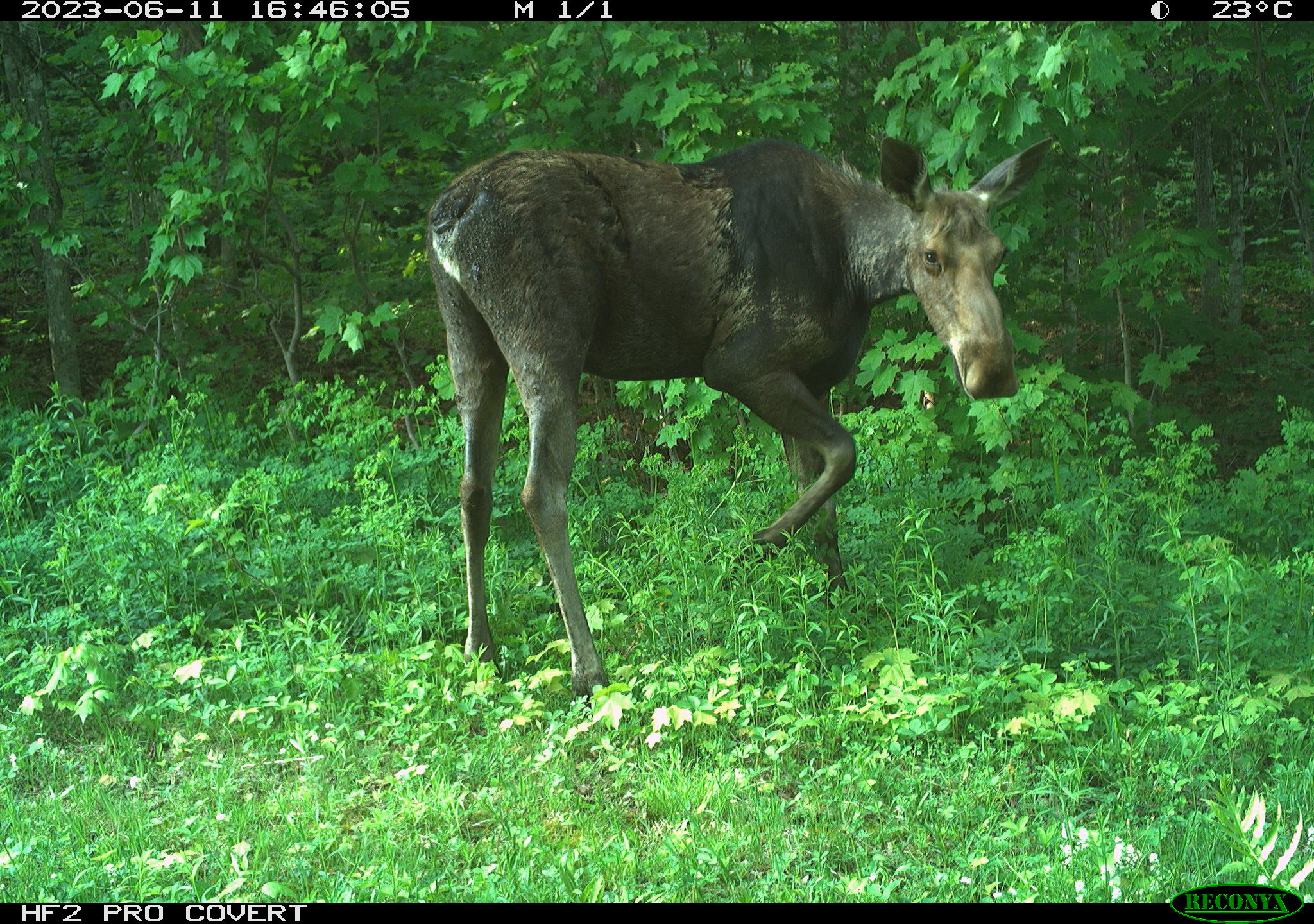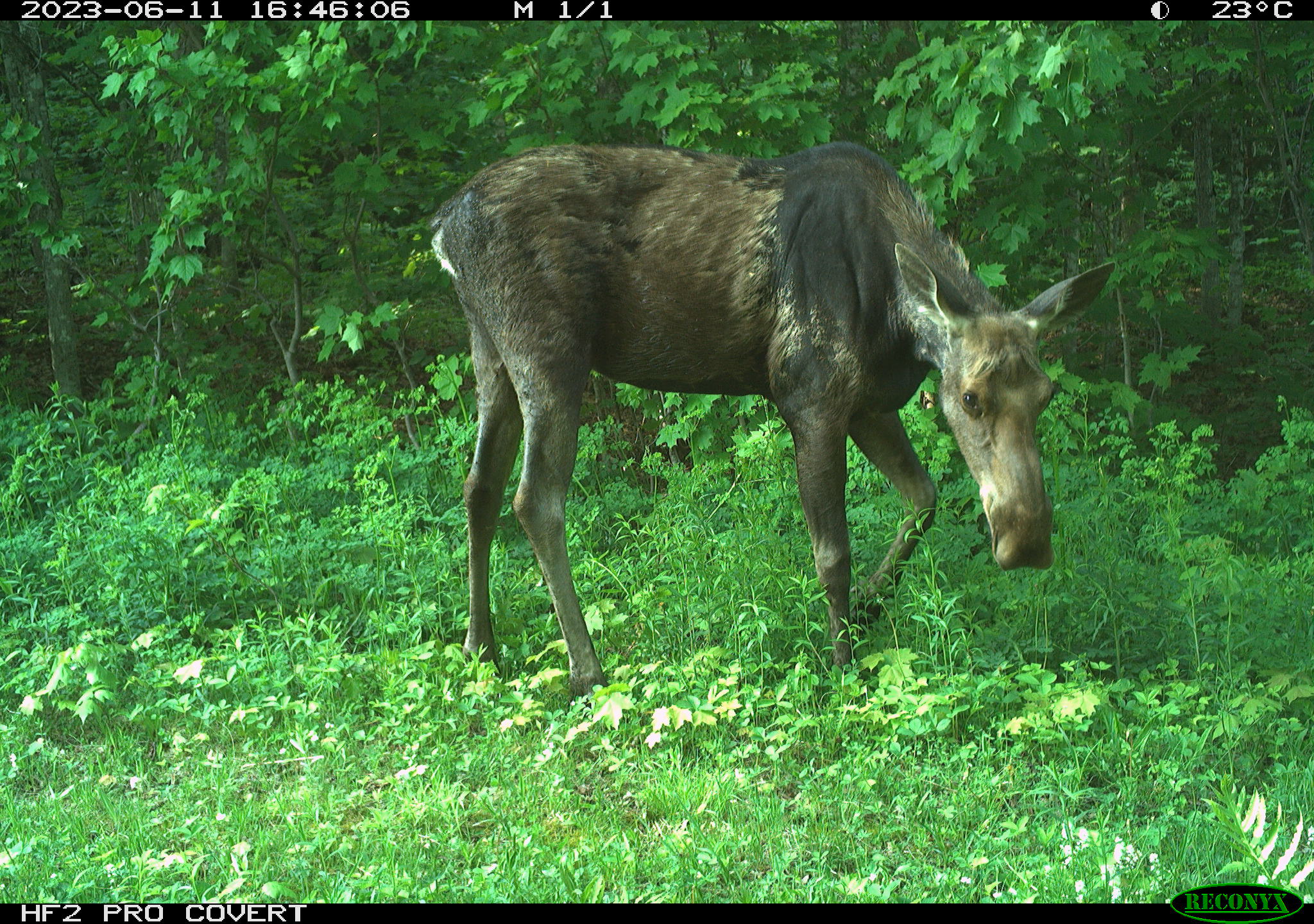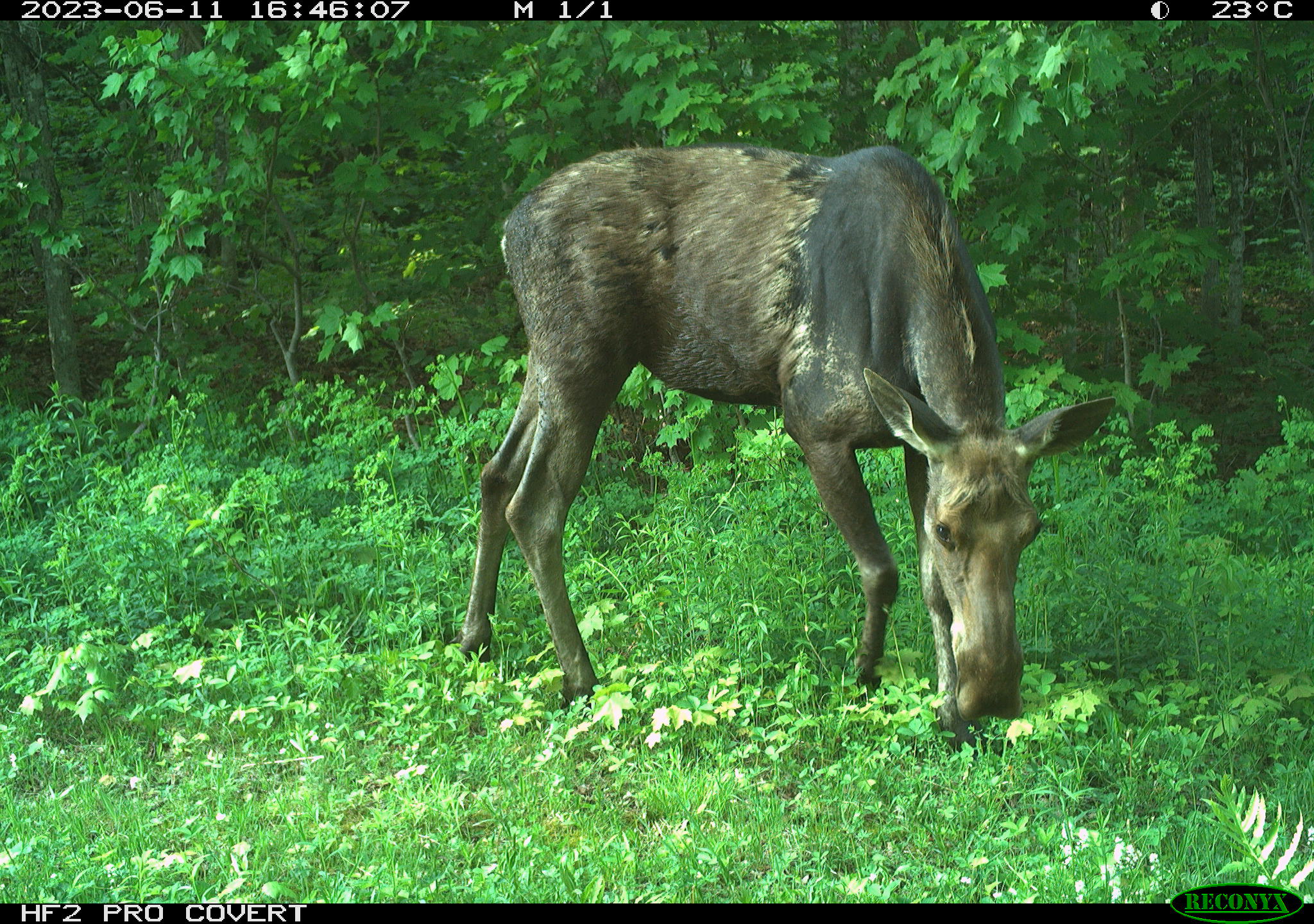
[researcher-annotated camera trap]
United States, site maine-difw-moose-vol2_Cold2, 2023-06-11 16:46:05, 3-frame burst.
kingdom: Animalia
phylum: Chordata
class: Mammalia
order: Artiodactyla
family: Cervidae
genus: Alces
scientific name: Alces alces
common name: moose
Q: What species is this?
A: Moose (Alces alces).